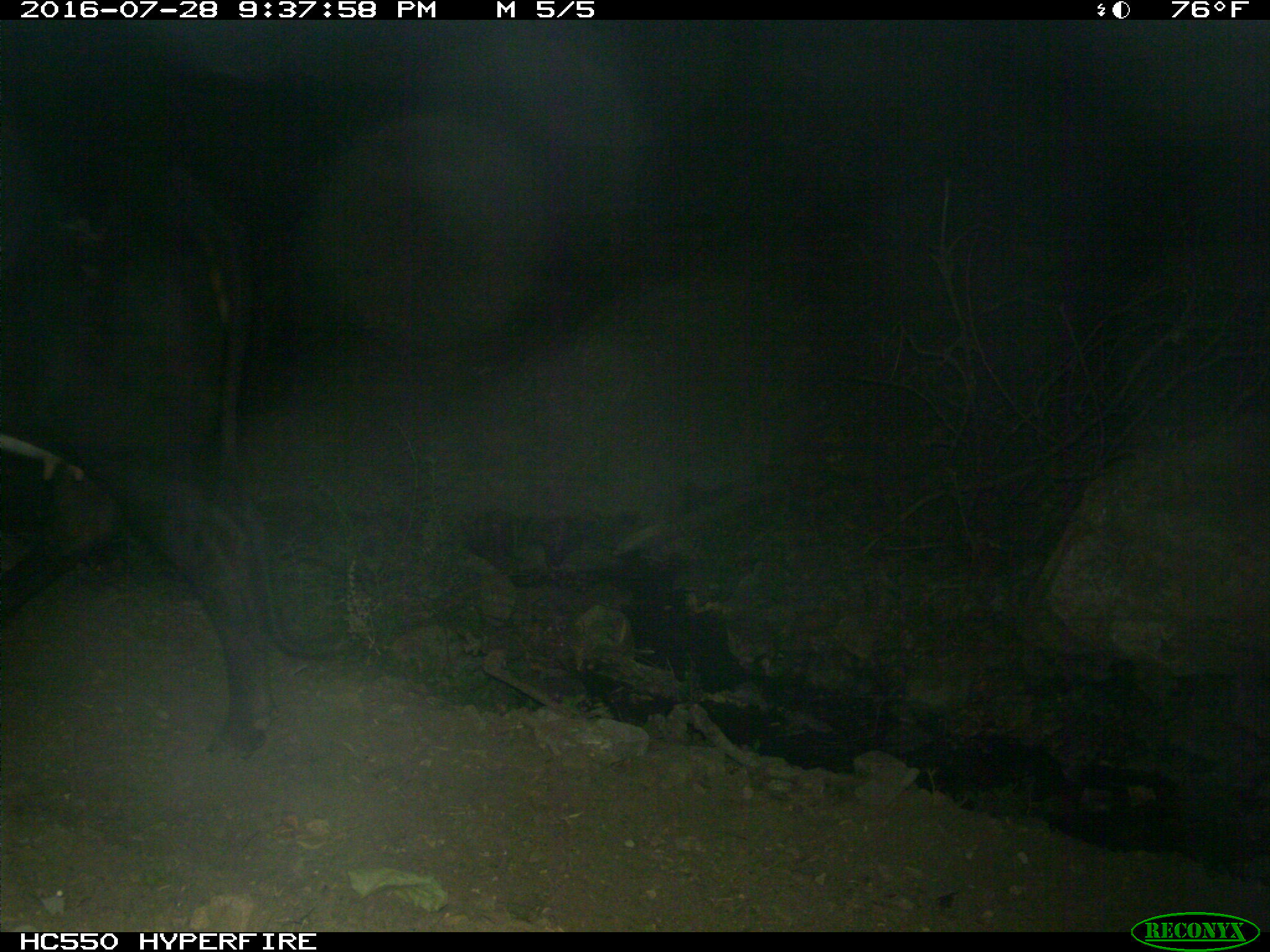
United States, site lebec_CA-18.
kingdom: Animalia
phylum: Chordata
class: Mammalia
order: Artiodactyla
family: Bovidae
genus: Bos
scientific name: Bos taurus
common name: domestic cow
Bos taurus (domestic cow).